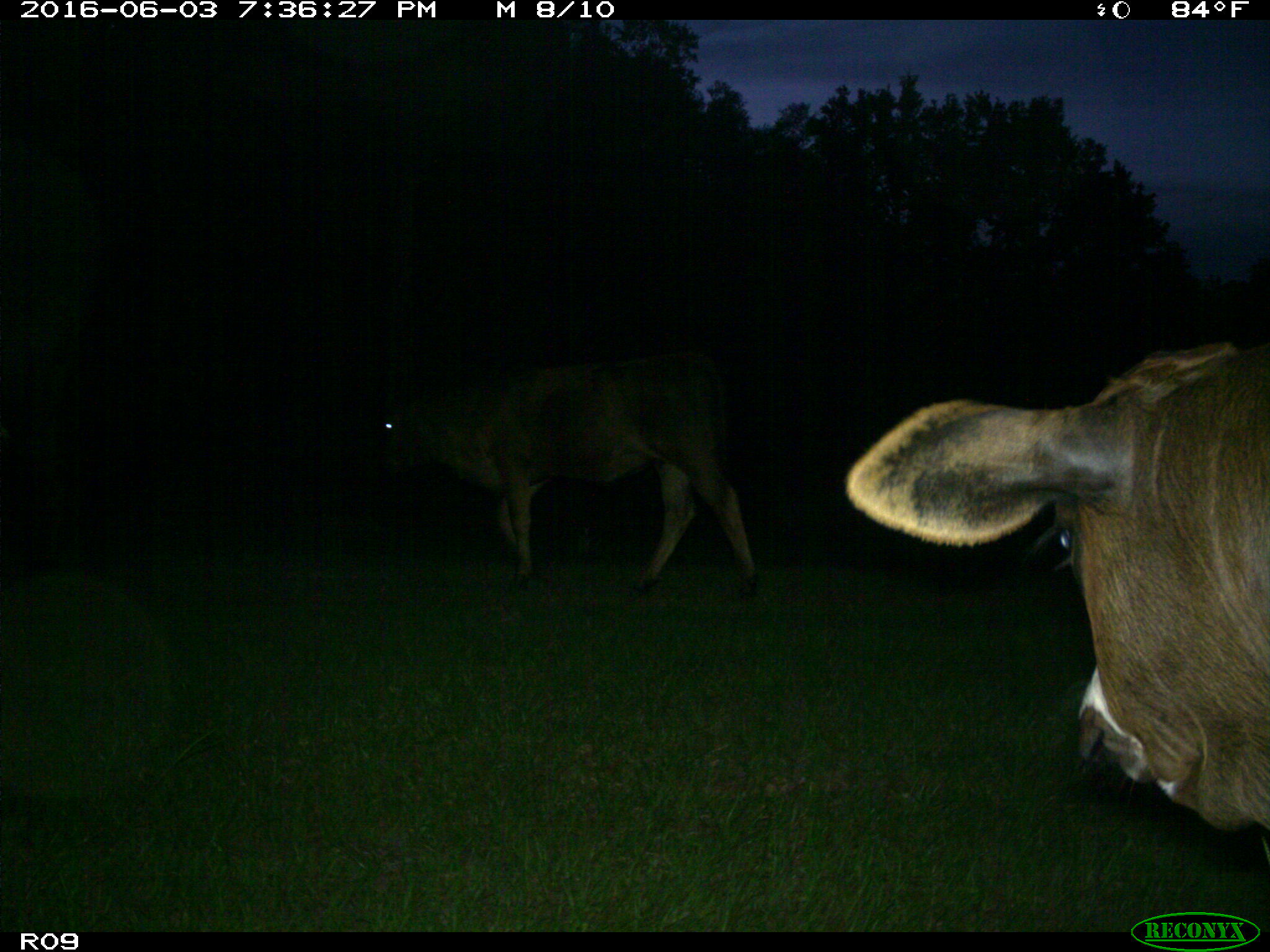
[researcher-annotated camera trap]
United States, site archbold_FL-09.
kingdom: Animalia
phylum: Chordata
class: Mammalia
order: Artiodactyla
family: Bovidae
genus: Bos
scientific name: Bos taurus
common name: domestic cow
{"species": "Bos taurus (domestic cow)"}